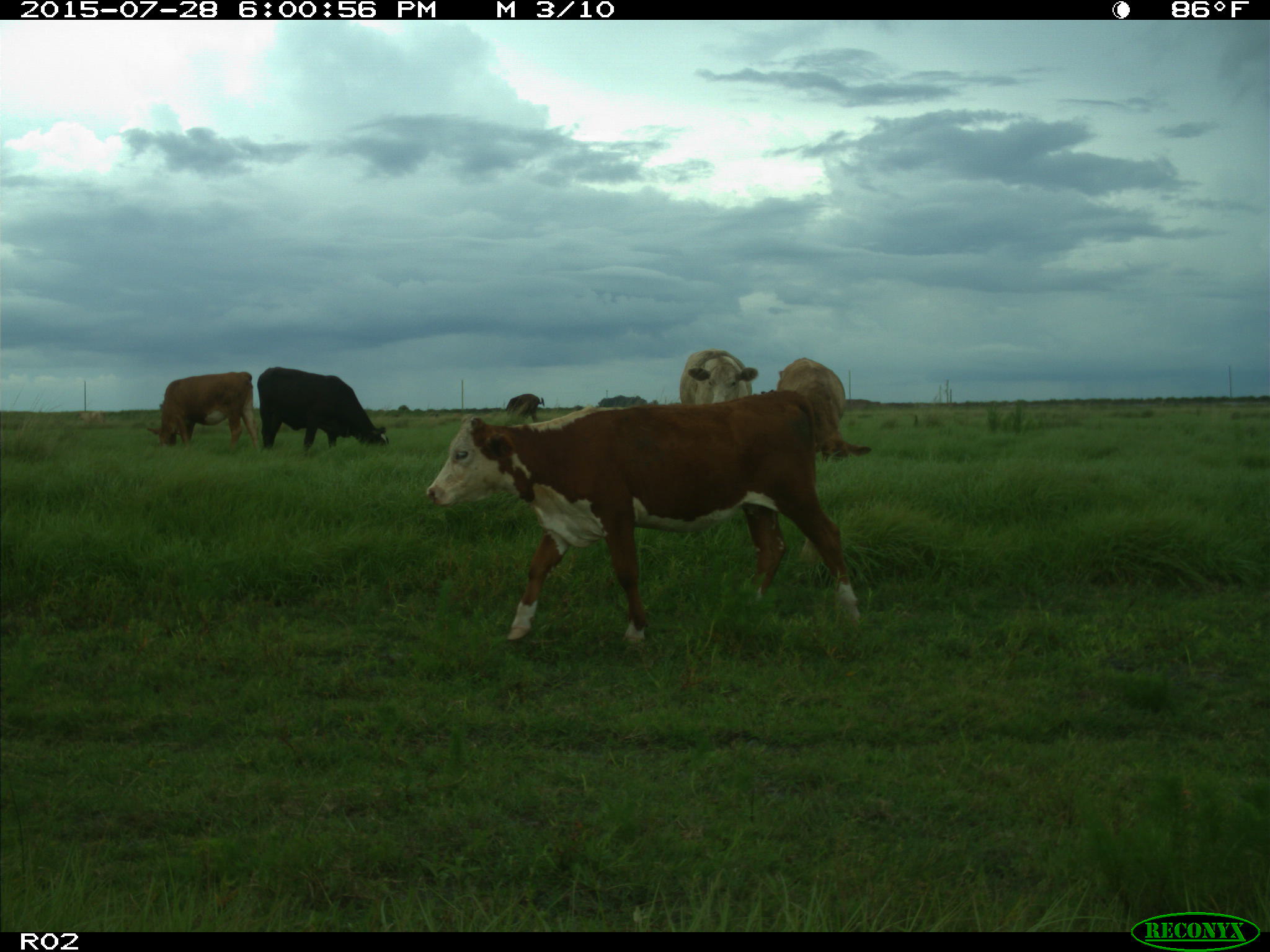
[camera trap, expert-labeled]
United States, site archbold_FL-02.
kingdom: Animalia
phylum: Chordata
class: Mammalia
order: Artiodactyla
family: Bovidae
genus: Bos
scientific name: Bos taurus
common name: domestic cow